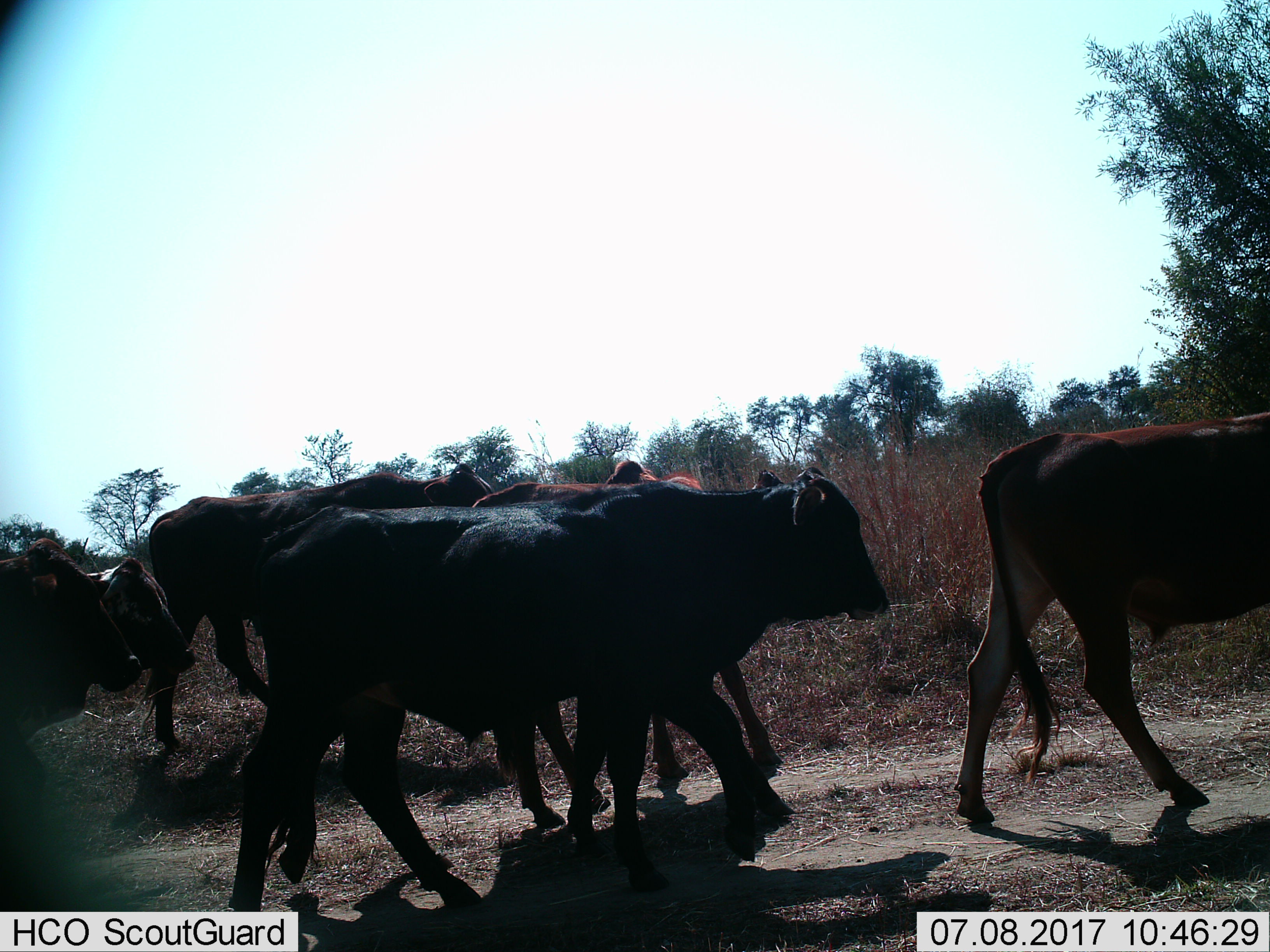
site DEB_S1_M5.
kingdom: Animalia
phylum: Chordata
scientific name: Vertebrata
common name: domestic animal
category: domesticanimal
Domesticanimal (domestic animal) (Vertebrata), count 6. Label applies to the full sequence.